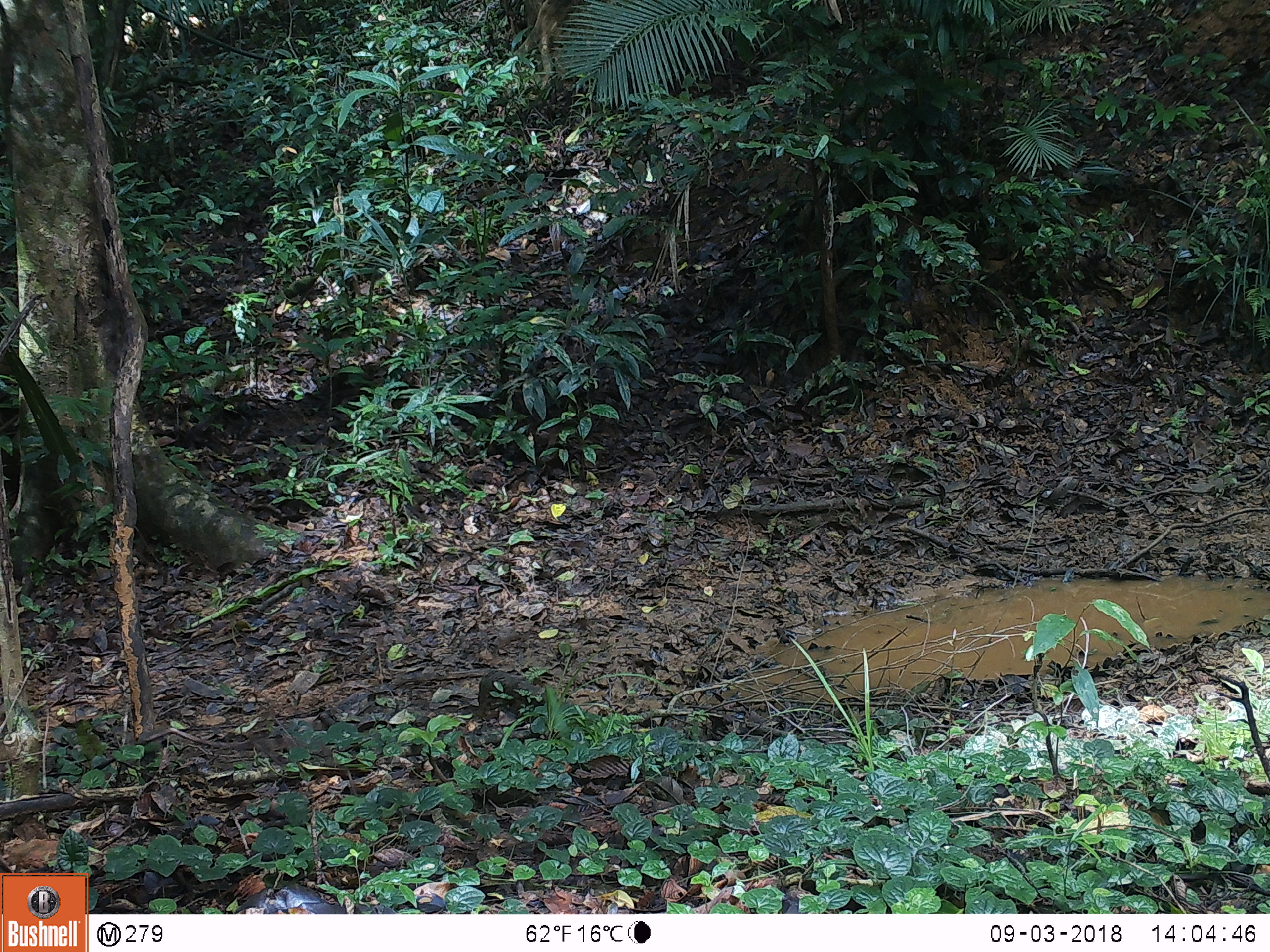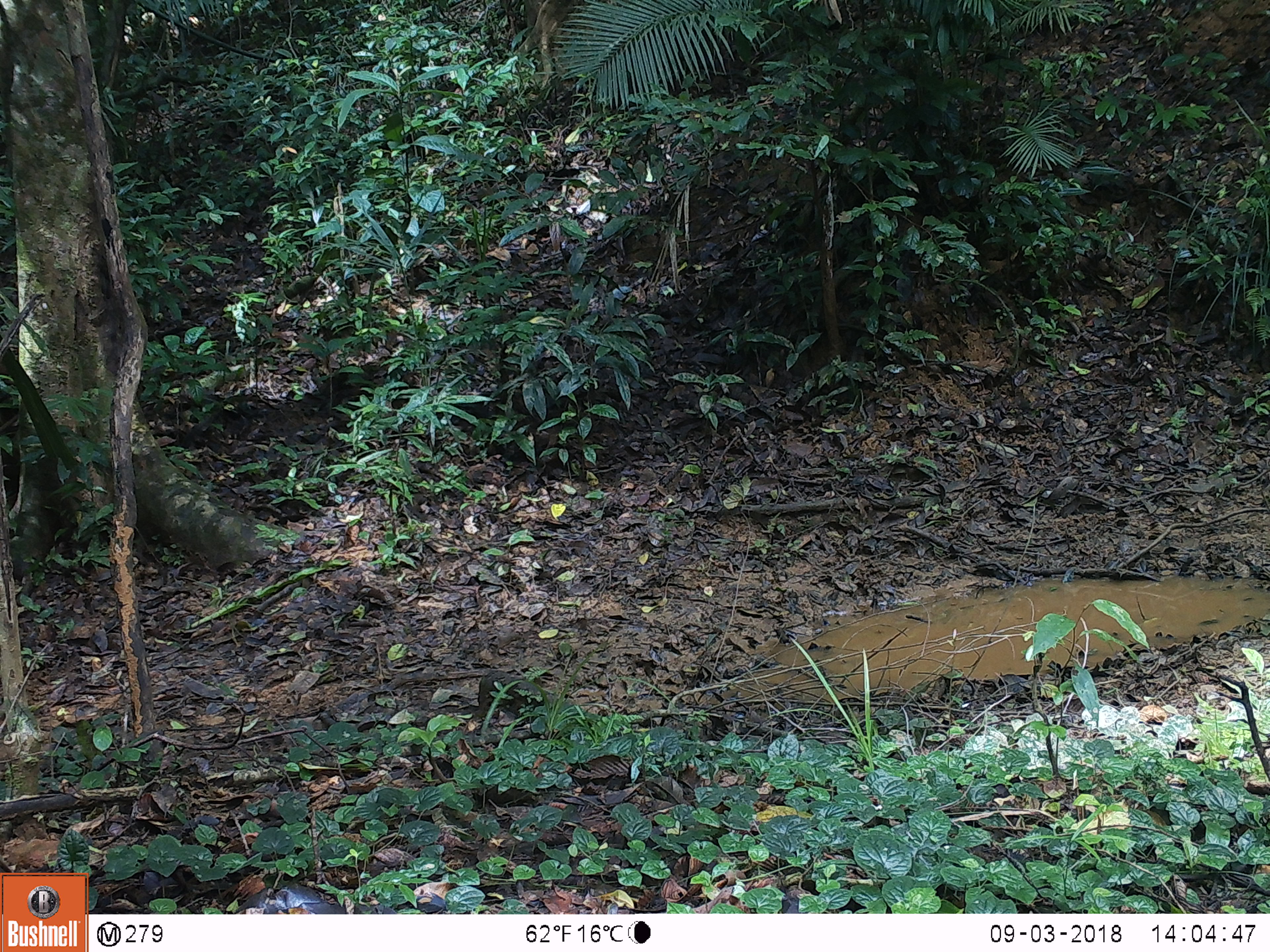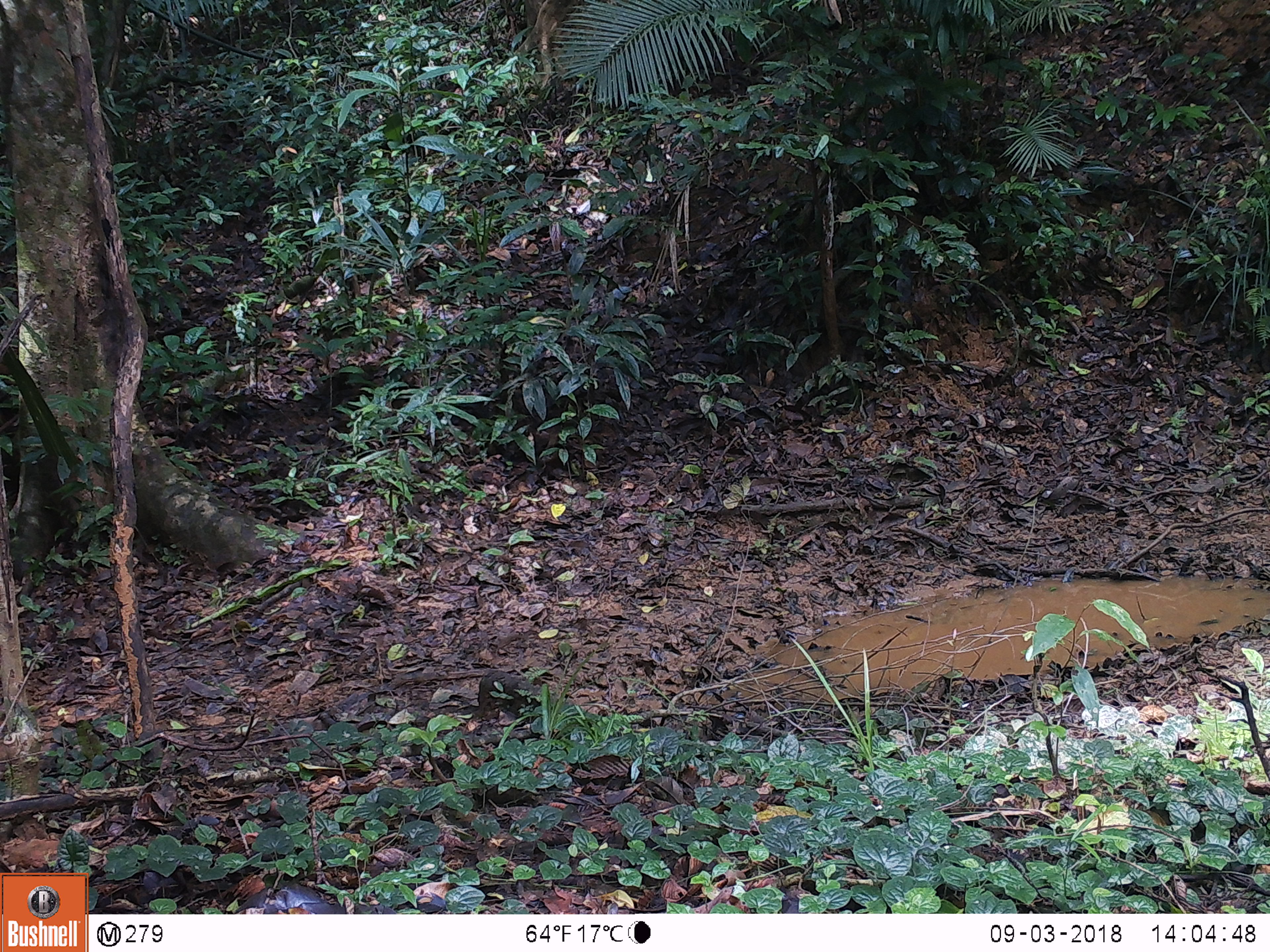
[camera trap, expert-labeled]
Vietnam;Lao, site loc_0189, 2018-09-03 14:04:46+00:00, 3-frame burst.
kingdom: Animalia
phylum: Chordata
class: Mammalia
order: Artiodactyla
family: Suidae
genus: Sus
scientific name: Sus scrofa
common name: eurasian wild pig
Eurasian wild pig (Sus scrofa). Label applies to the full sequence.